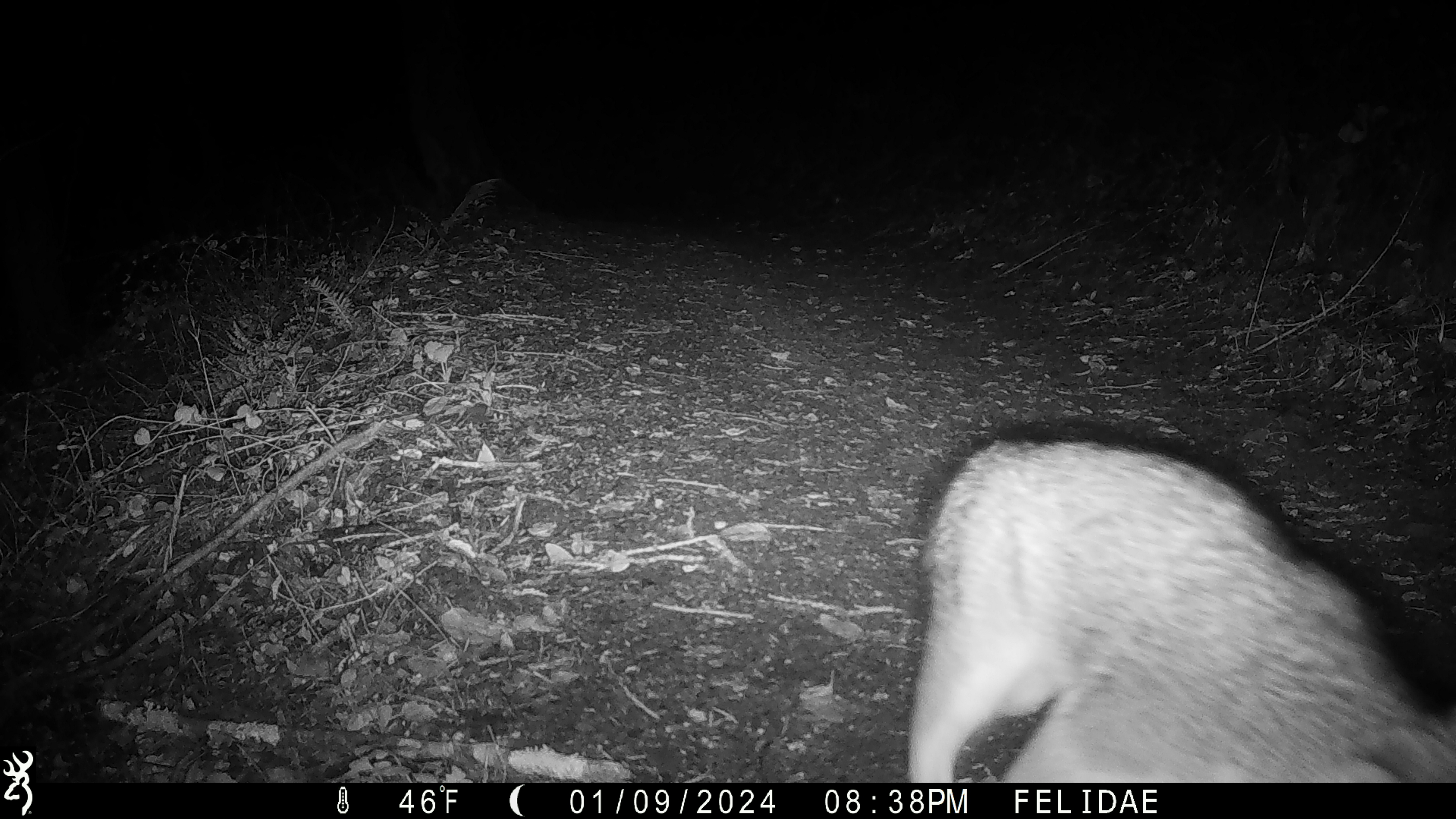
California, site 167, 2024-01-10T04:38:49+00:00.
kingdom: Animalia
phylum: Chordata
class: Mammalia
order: Carnivora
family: Canidae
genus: Urocyon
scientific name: Urocyon cinereoargenteus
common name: gray fox